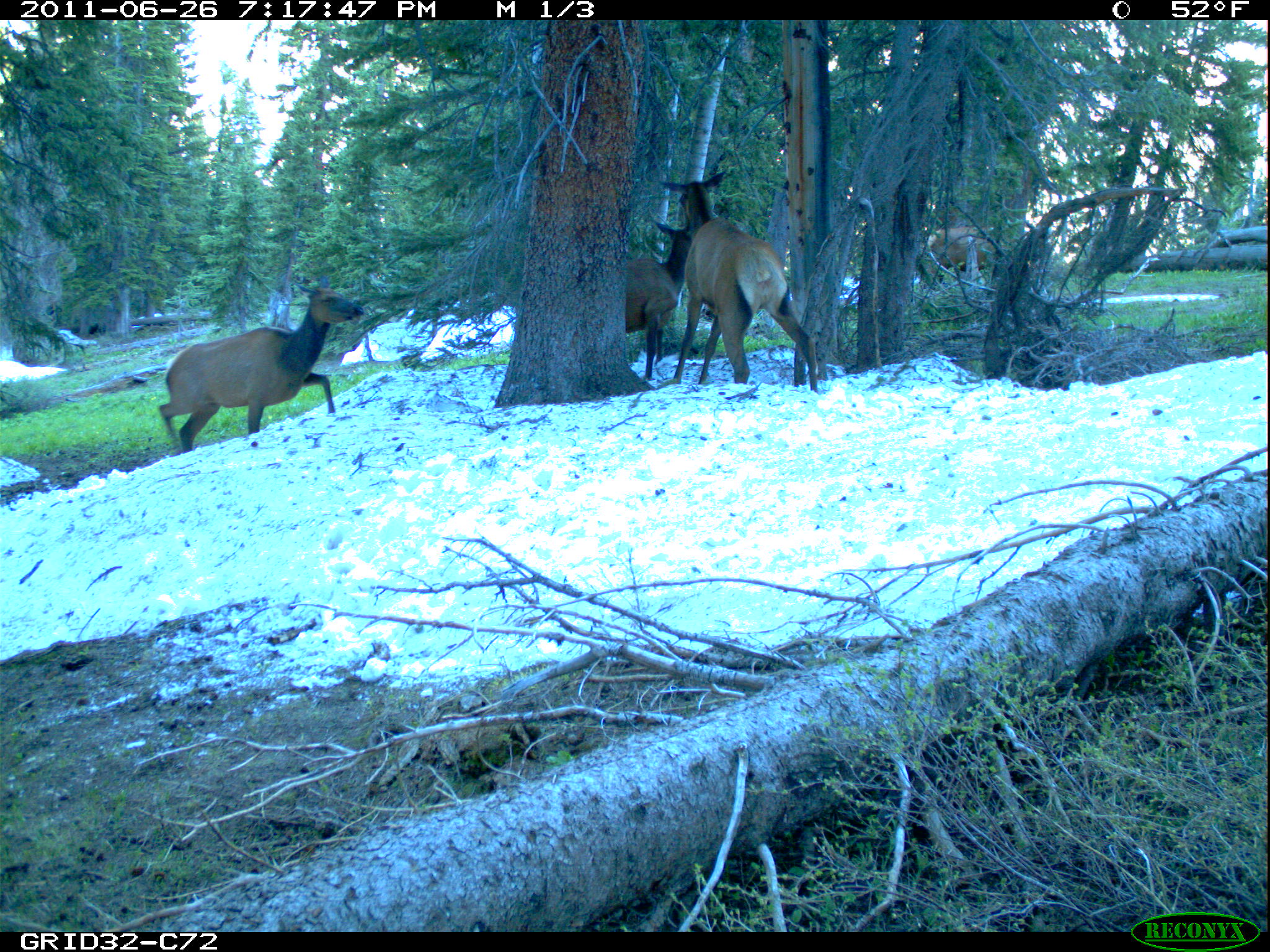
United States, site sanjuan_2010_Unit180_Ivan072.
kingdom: Animalia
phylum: Chordata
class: Mammalia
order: Artiodactyla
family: Cervidae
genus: Cervus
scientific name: Cervus elaphus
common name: red deer